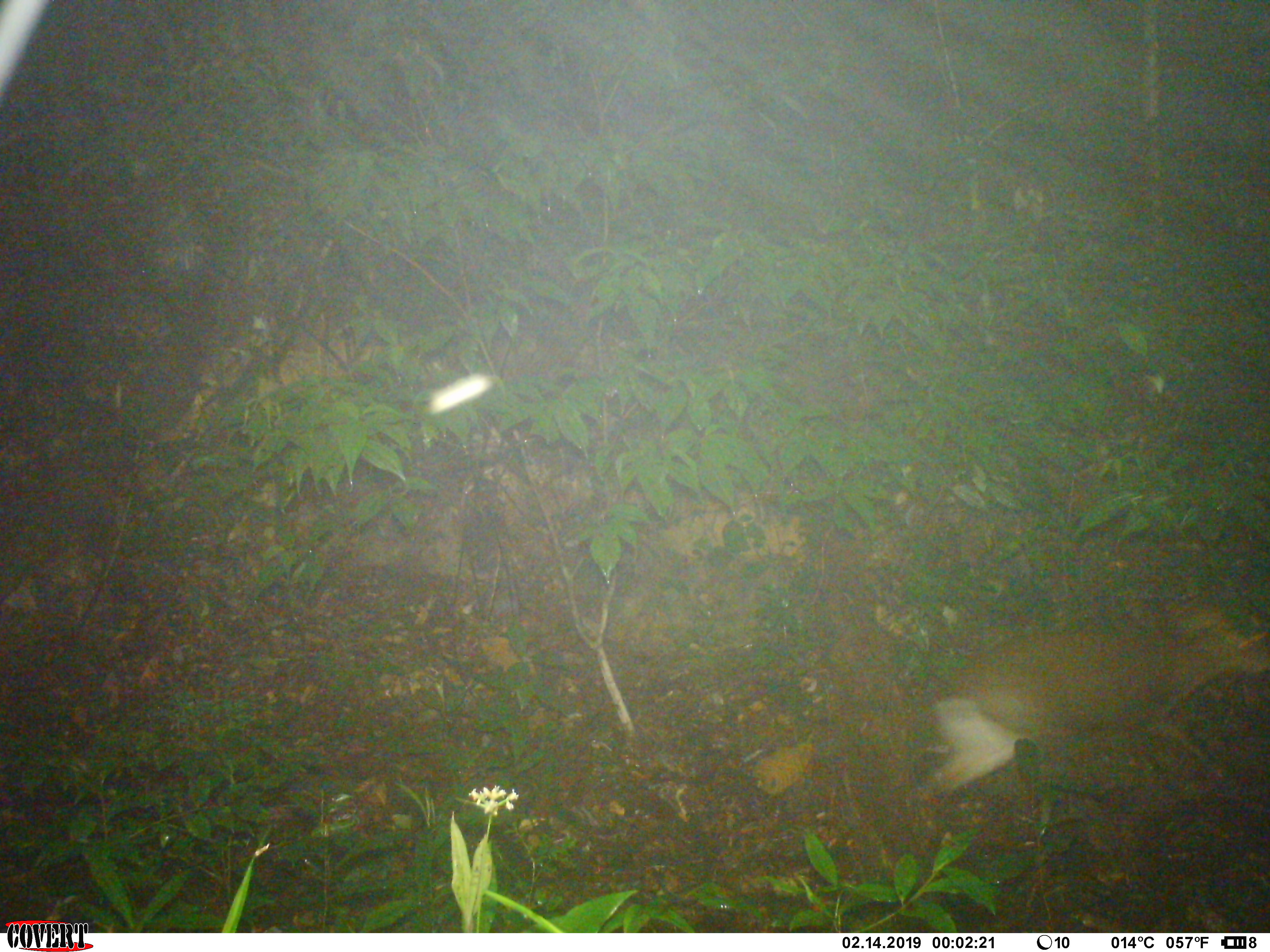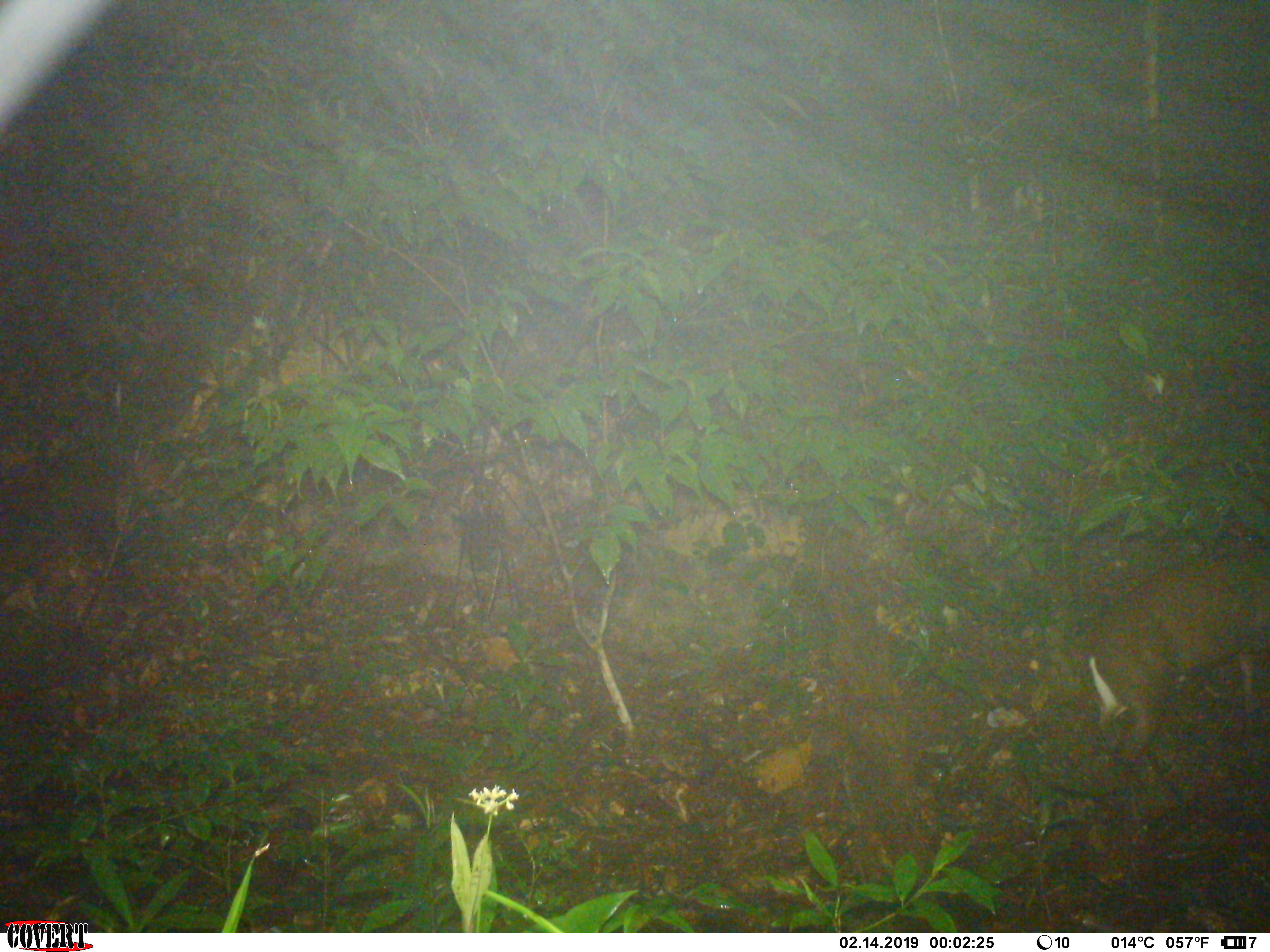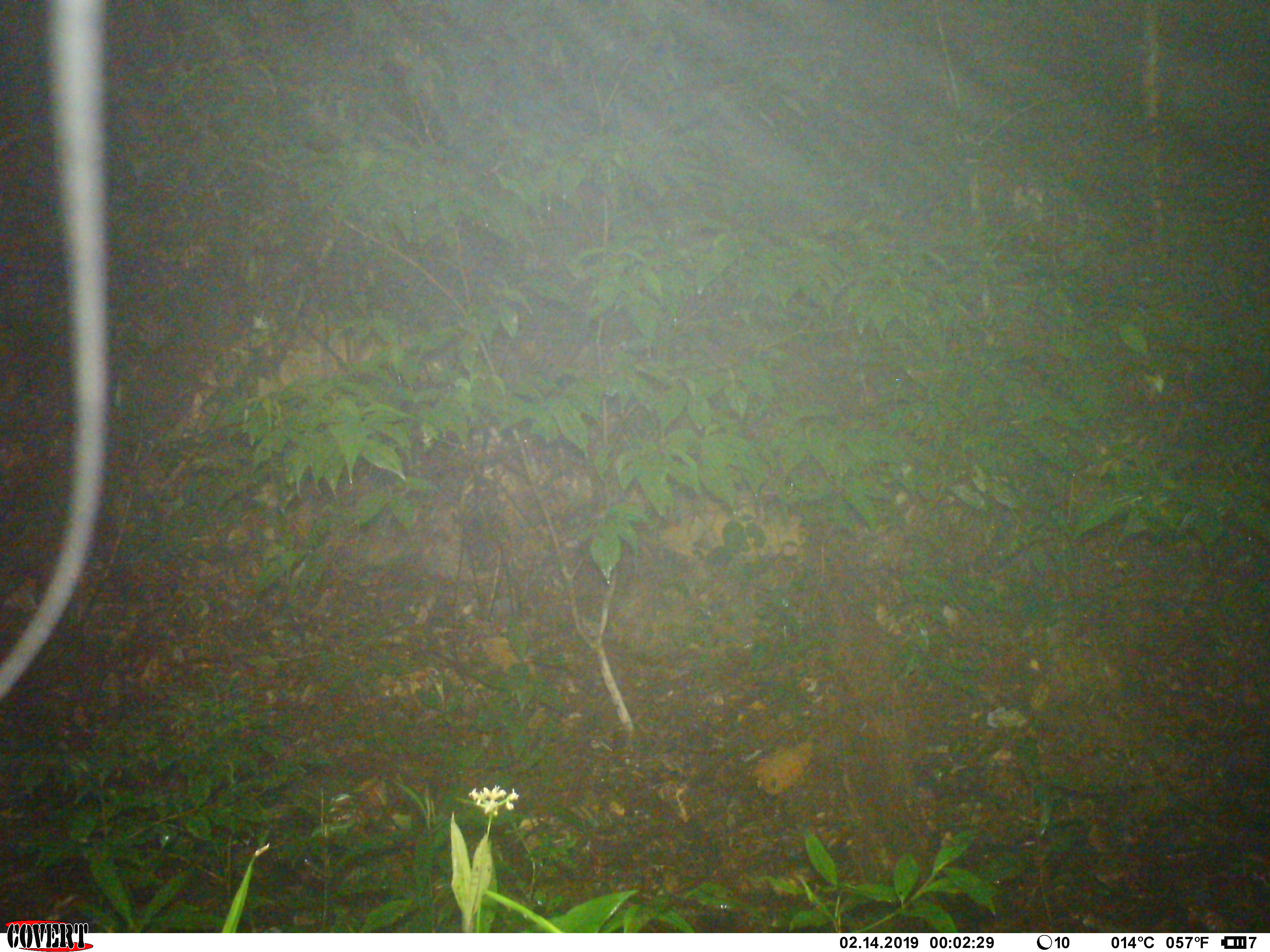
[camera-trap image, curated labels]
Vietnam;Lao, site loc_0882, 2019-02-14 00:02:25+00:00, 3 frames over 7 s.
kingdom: Animalia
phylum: Chordata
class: Mammalia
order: Artiodactyla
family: Cervidae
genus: Muntiacus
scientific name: Muntiacus rooseveltorum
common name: roosevelt's muntjac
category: roosevelts muntjac group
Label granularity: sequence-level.